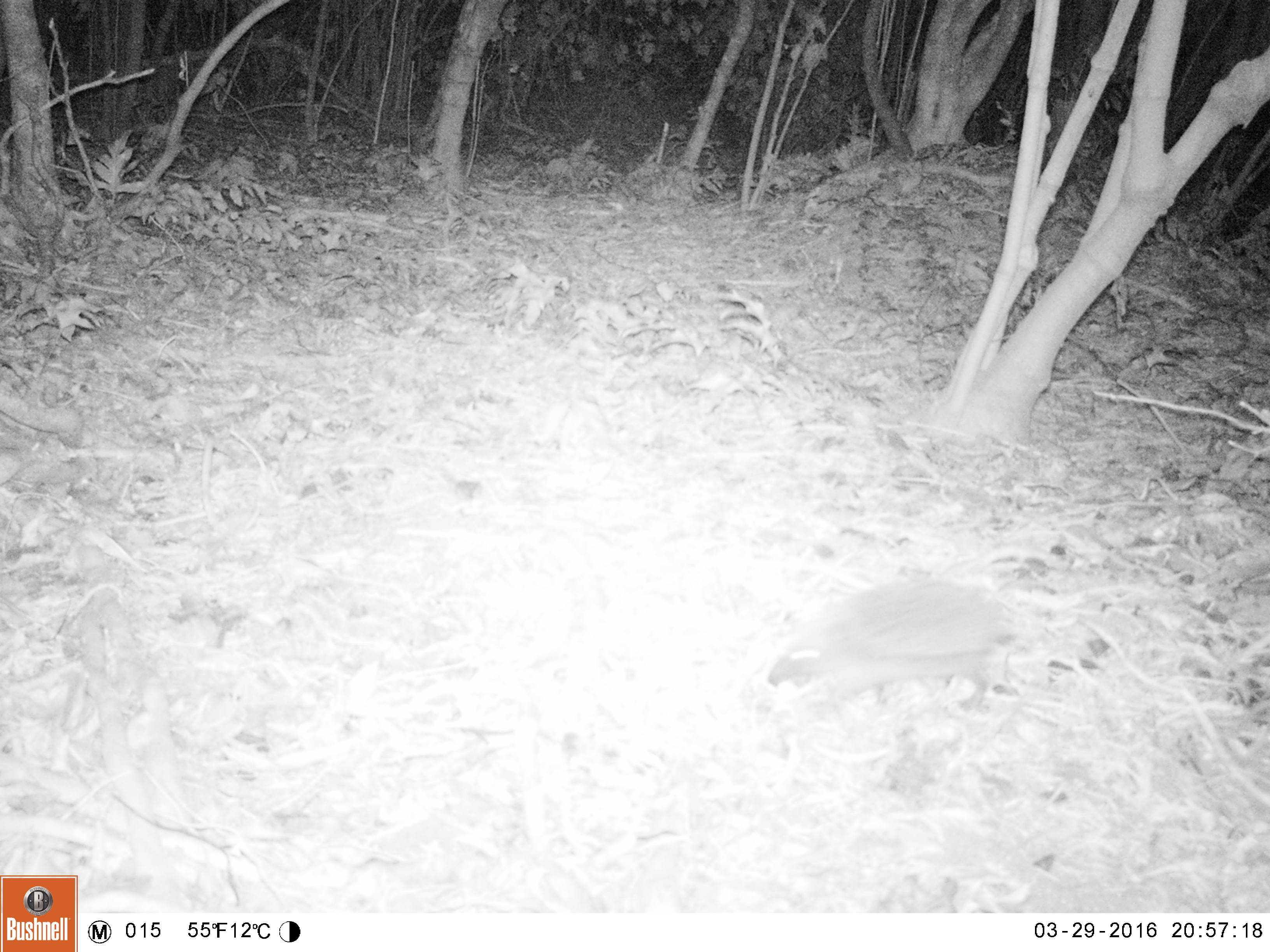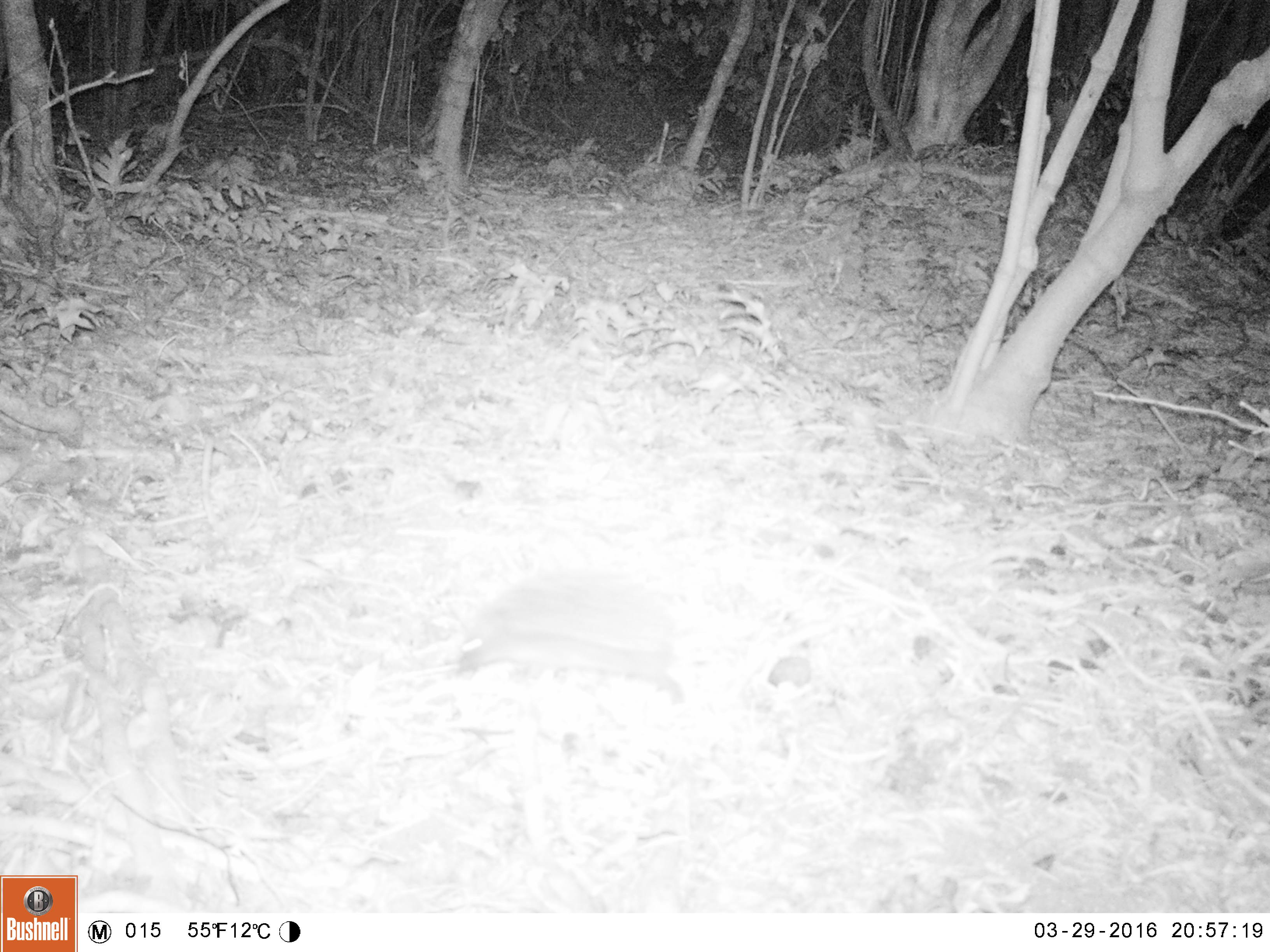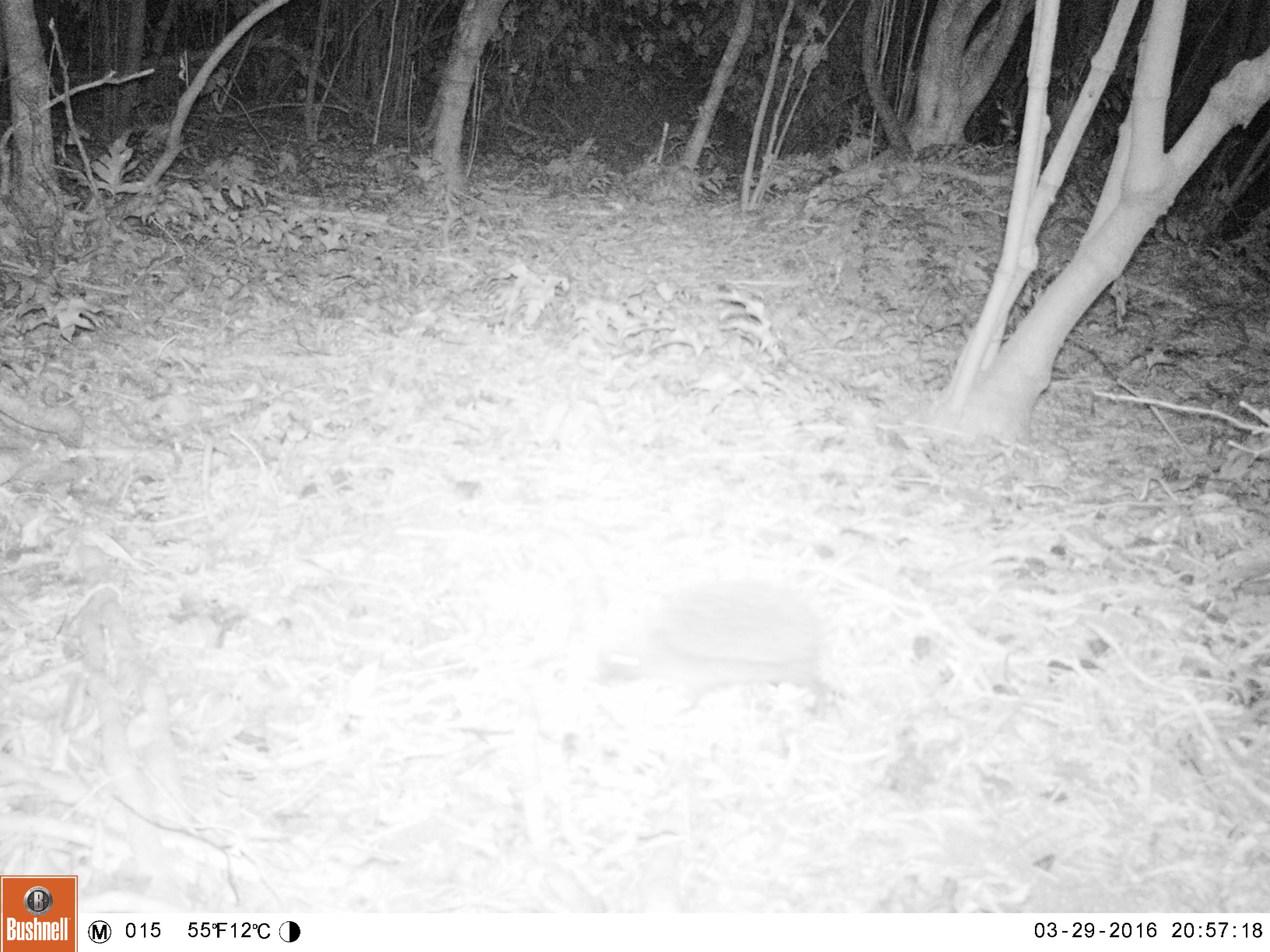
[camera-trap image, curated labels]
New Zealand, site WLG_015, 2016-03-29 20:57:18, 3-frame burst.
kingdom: Animalia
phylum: Chordata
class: Mammalia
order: Eulipotyphla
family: Erinaceidae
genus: Erinaceus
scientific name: Erinaceus europaeus europaeus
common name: european hedgehog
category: hedgehog